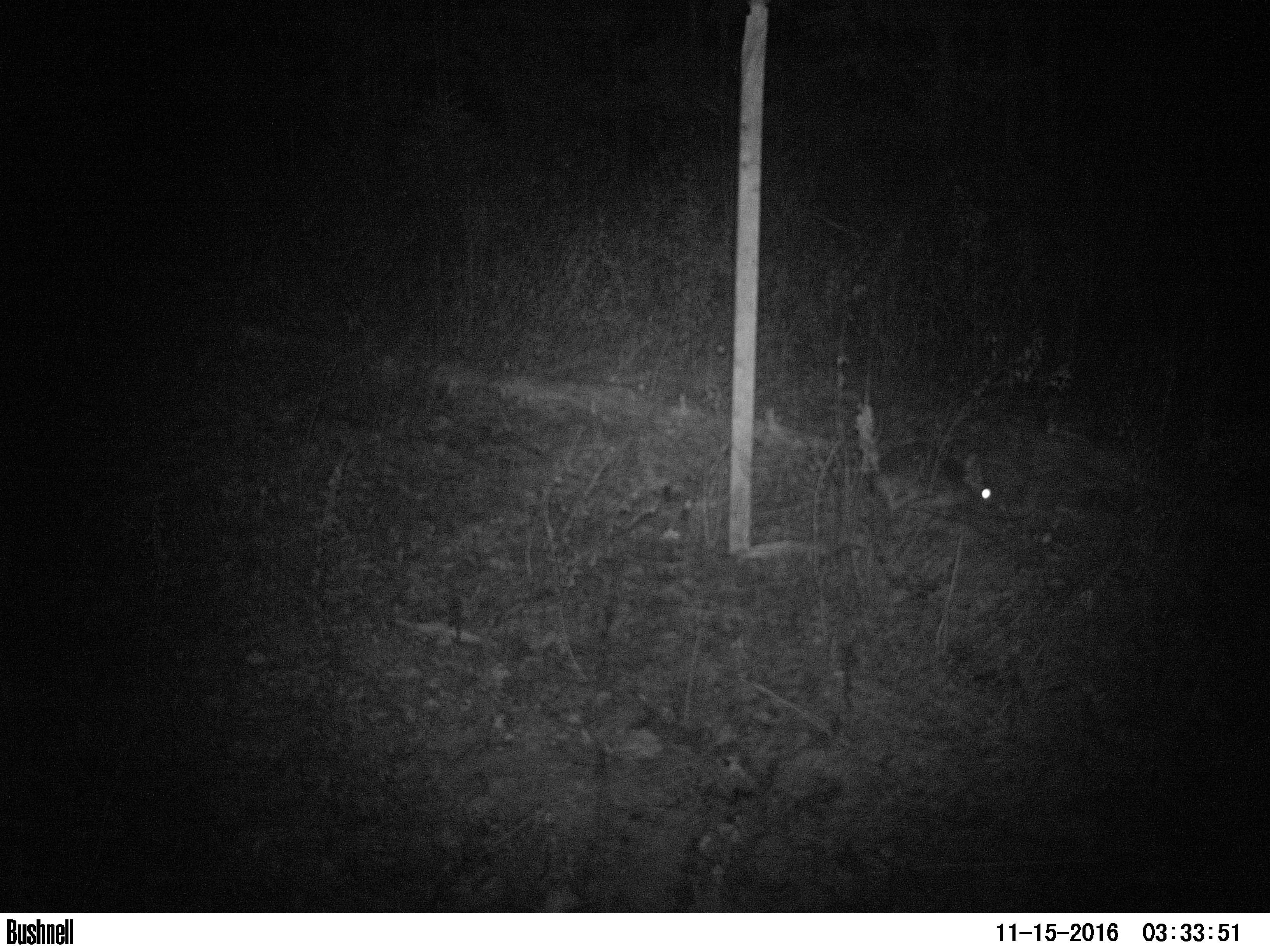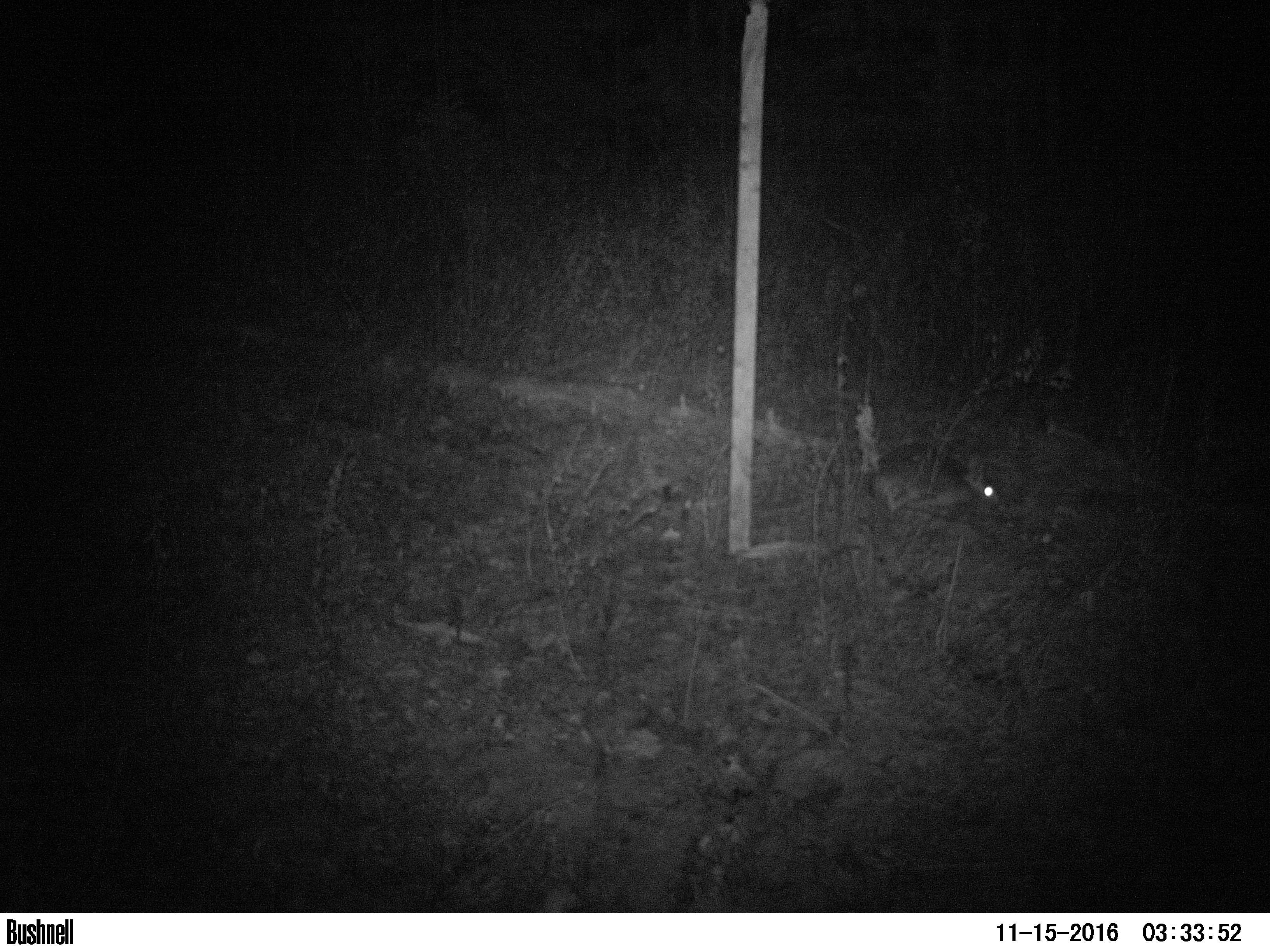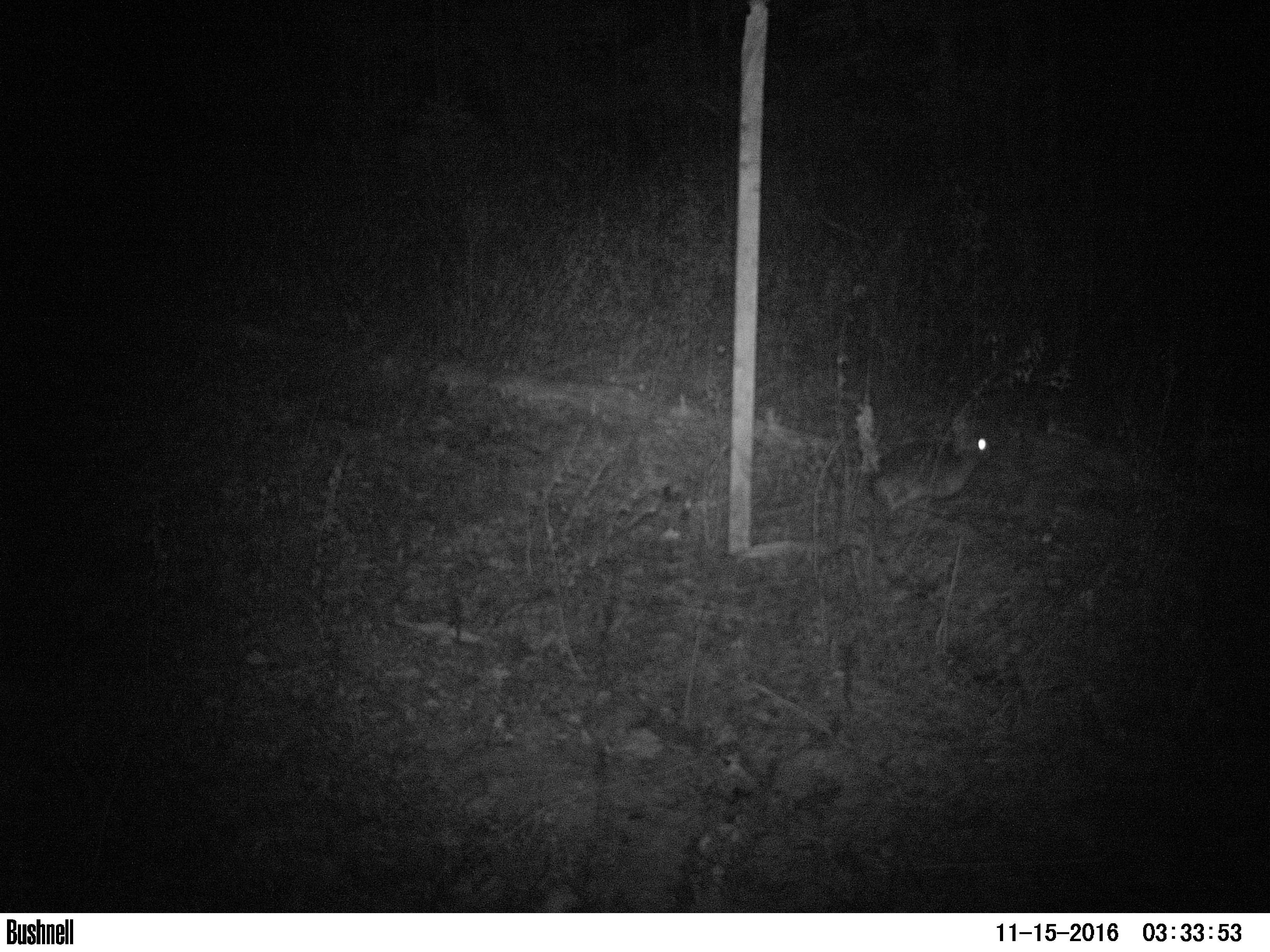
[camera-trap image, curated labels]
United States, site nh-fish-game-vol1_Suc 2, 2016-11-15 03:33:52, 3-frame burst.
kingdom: Animalia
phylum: Chordata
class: Mammalia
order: Lagomorpha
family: Leporidae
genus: Lepus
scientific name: Lepus americanus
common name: snowshoe hare